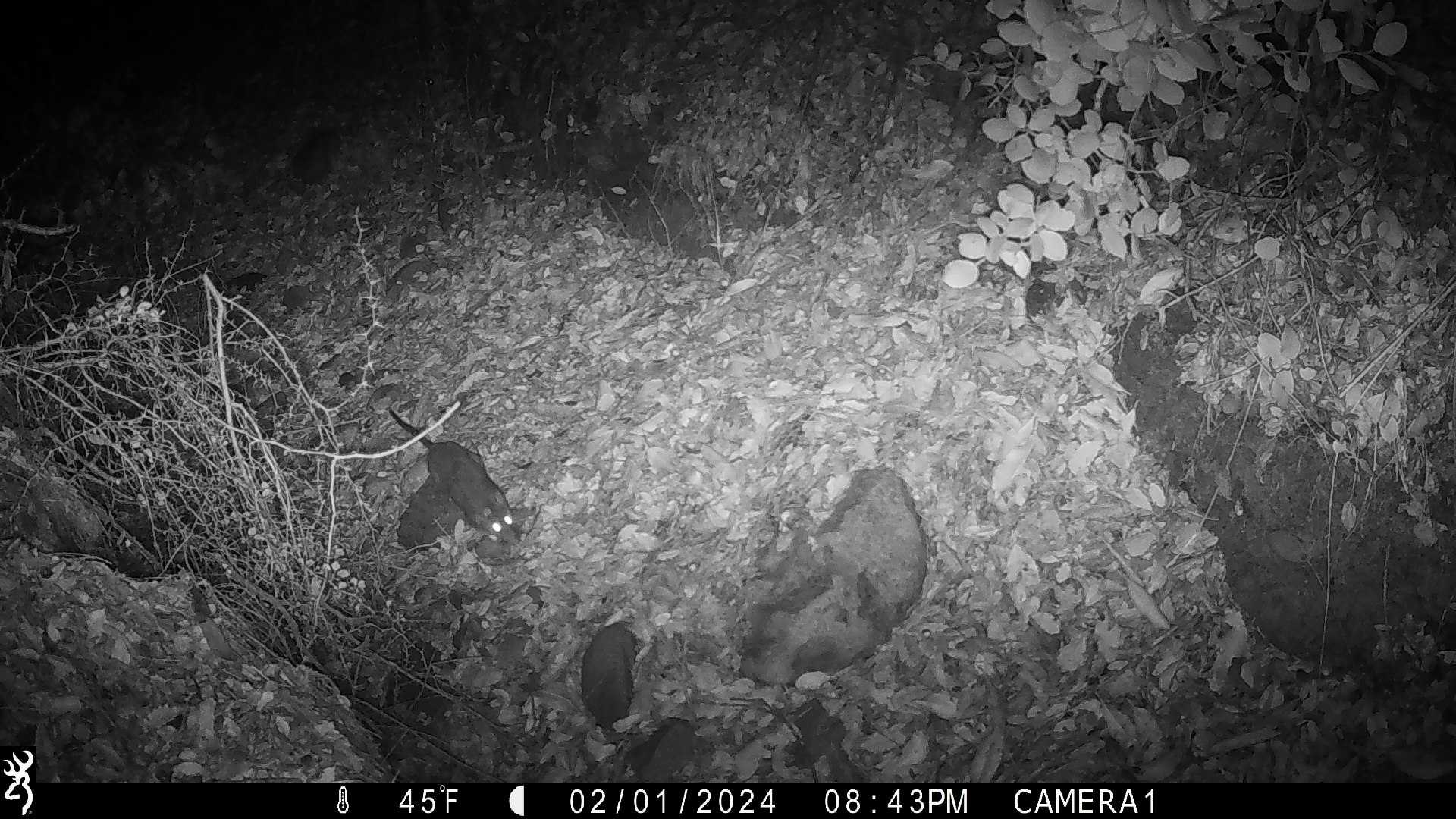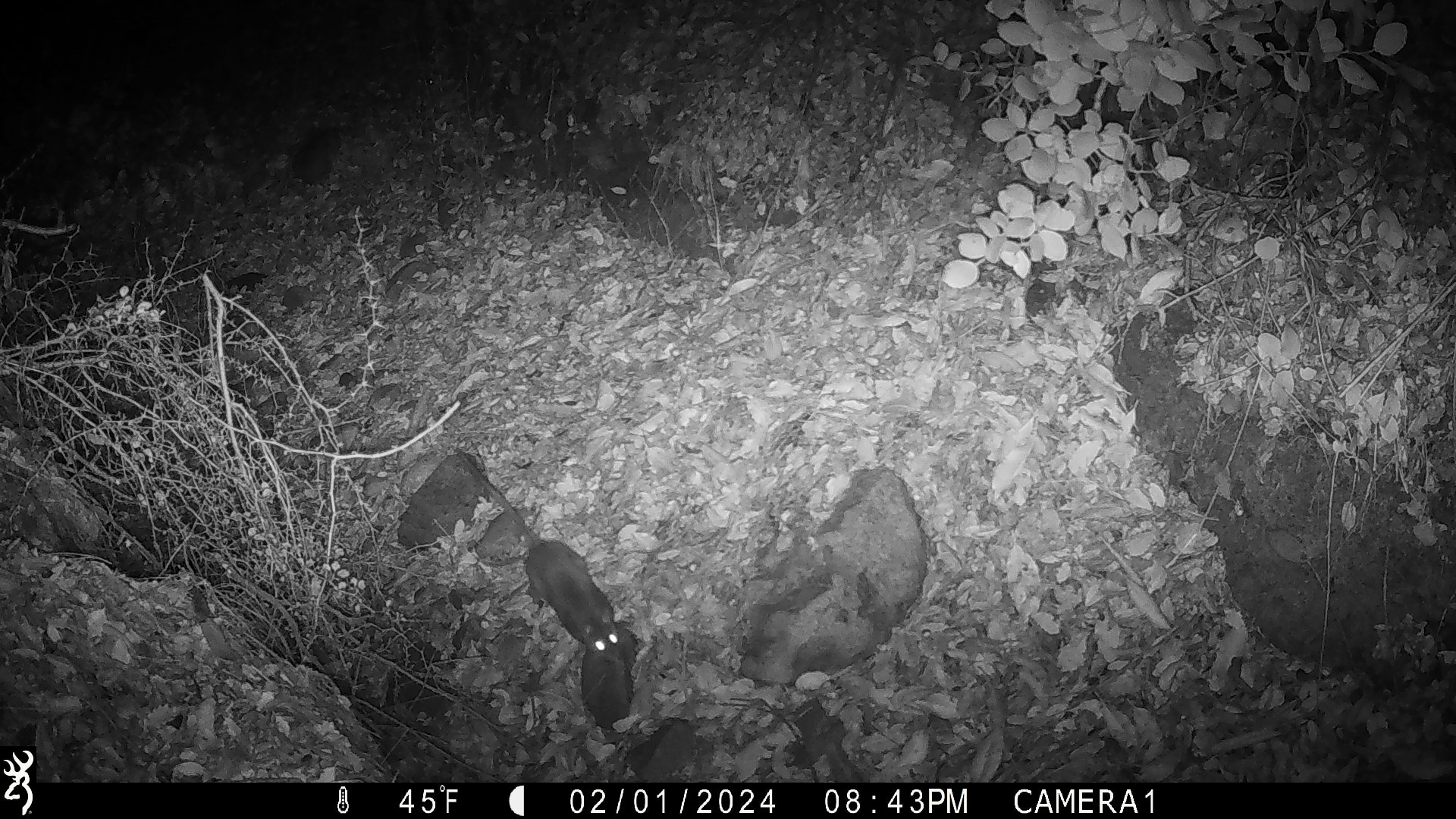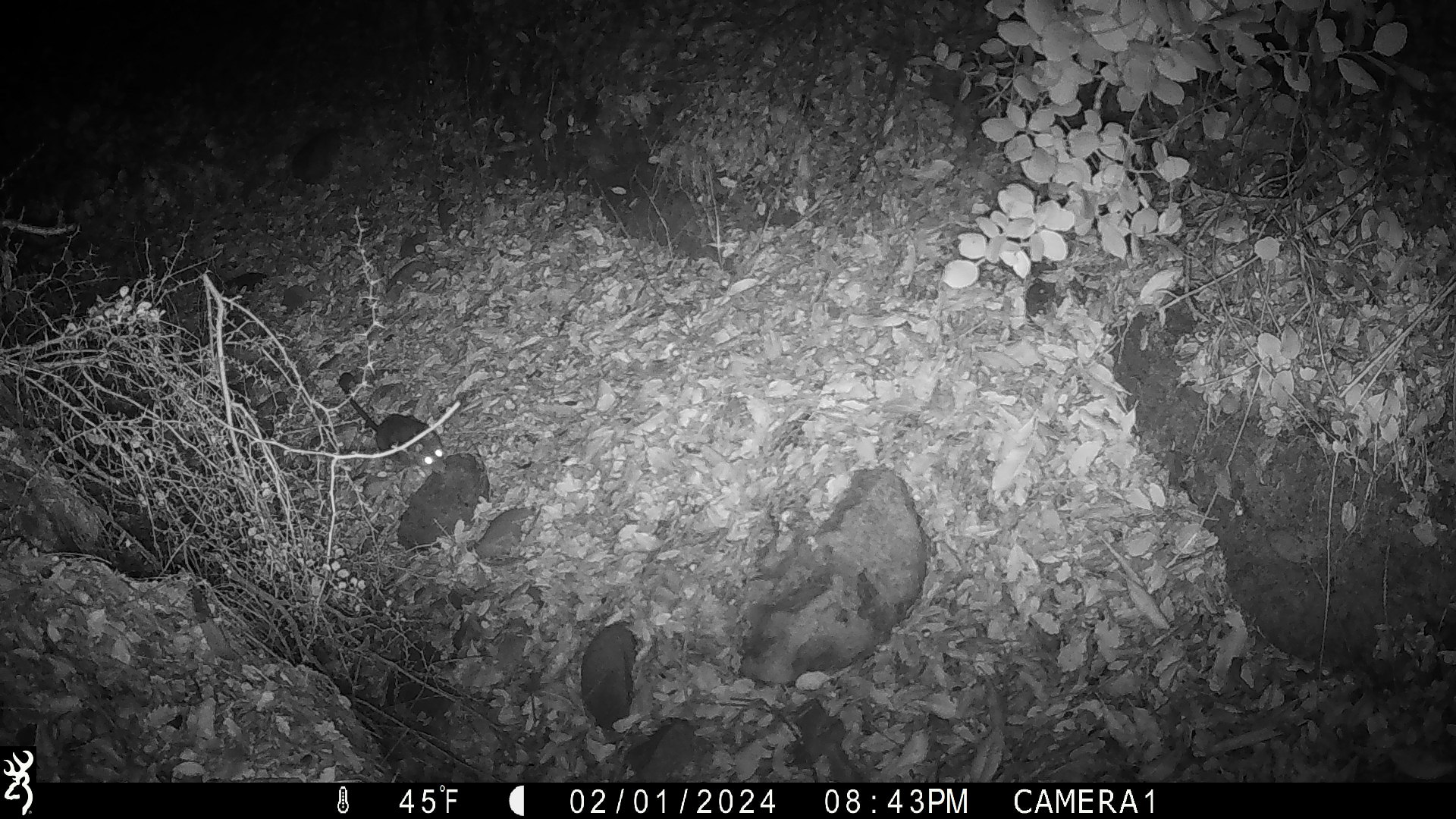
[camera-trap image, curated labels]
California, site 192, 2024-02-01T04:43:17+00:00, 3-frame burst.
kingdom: Animalia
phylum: Chordata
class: Mammalia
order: Rodentia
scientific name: Rodentia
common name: mouse or rat